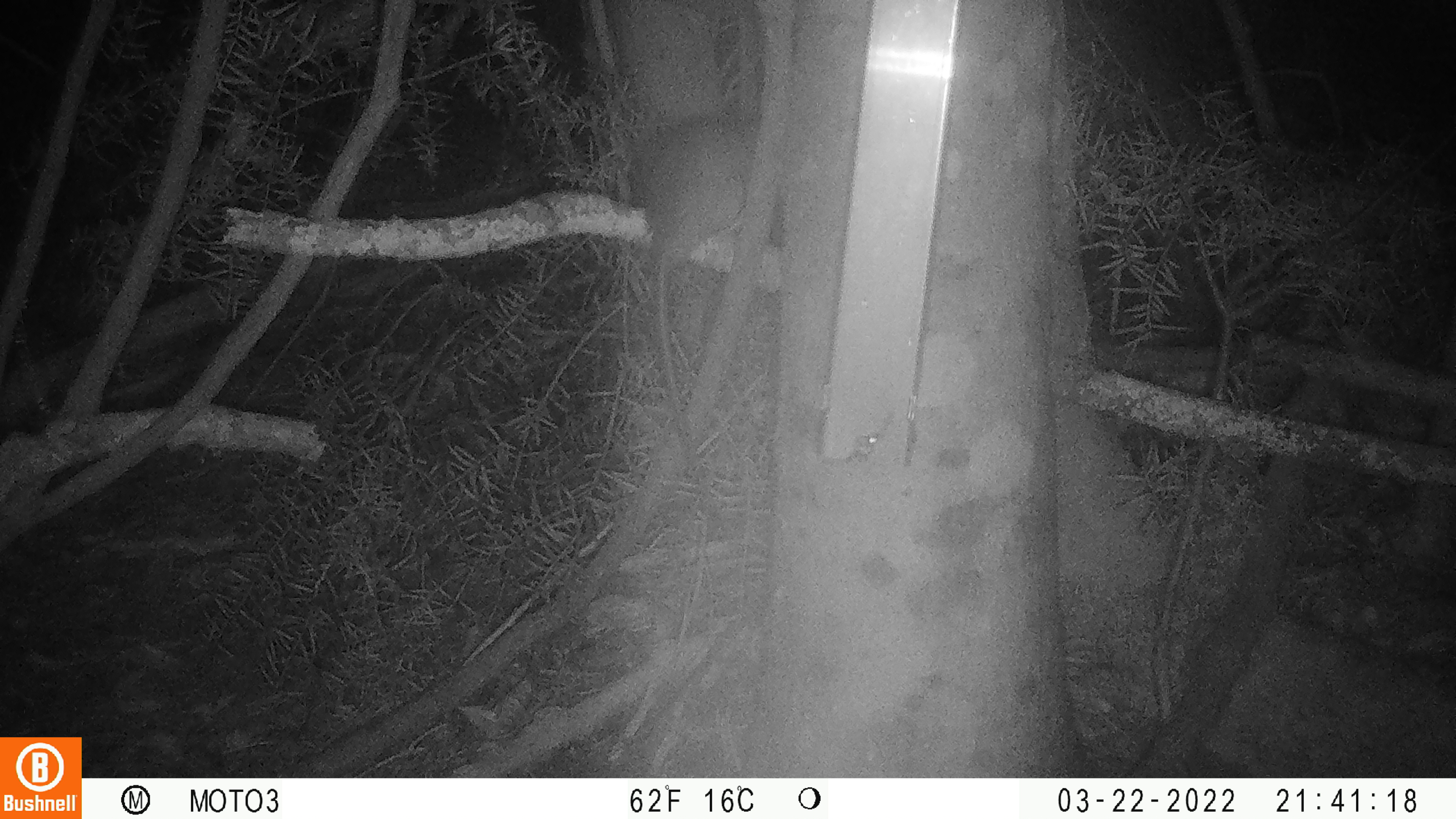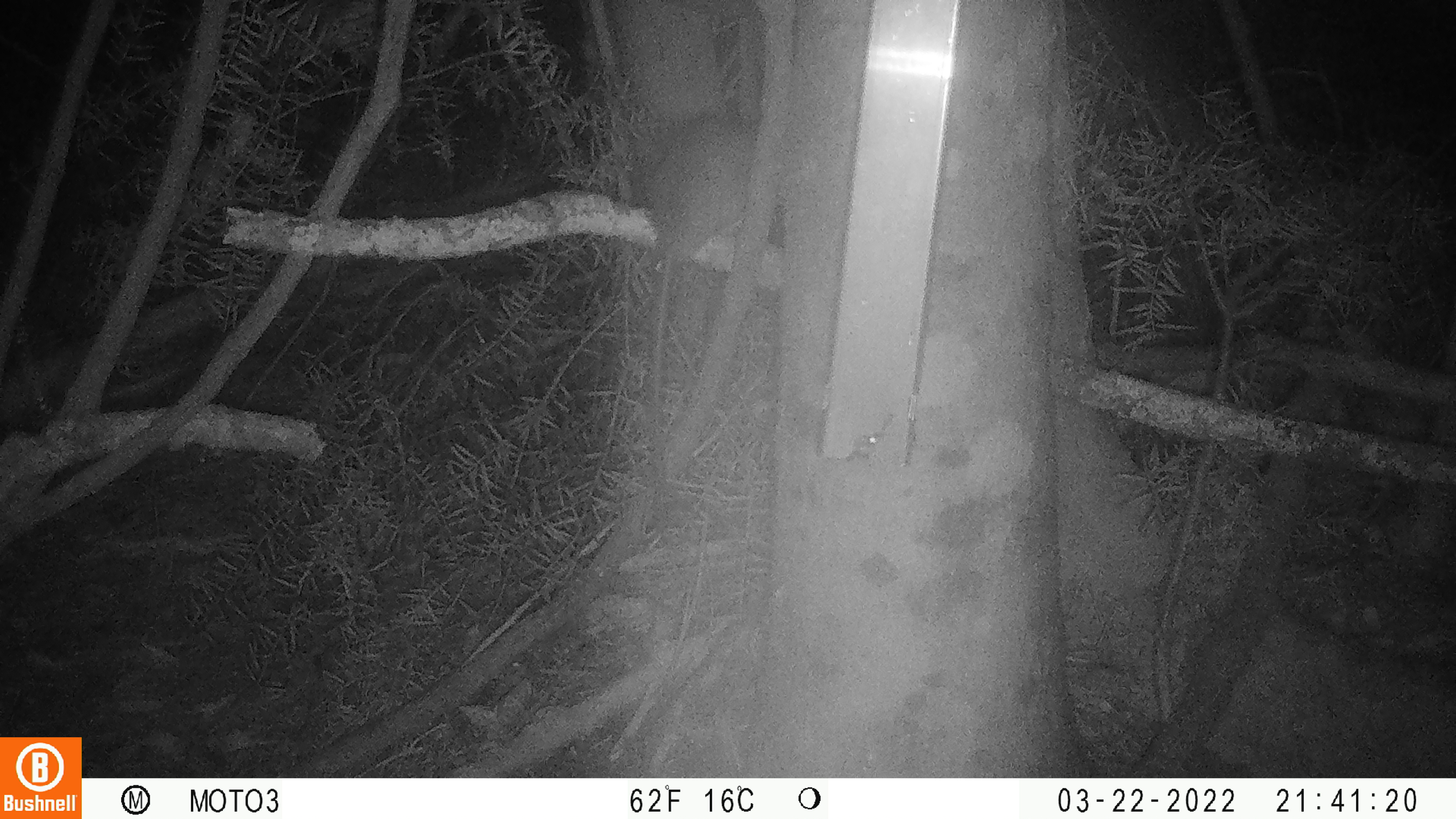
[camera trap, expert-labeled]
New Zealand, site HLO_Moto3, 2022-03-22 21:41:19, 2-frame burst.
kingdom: Animalia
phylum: Chordata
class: Mammalia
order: Rodentia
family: Muridae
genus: Rattus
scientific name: Rattus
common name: rat